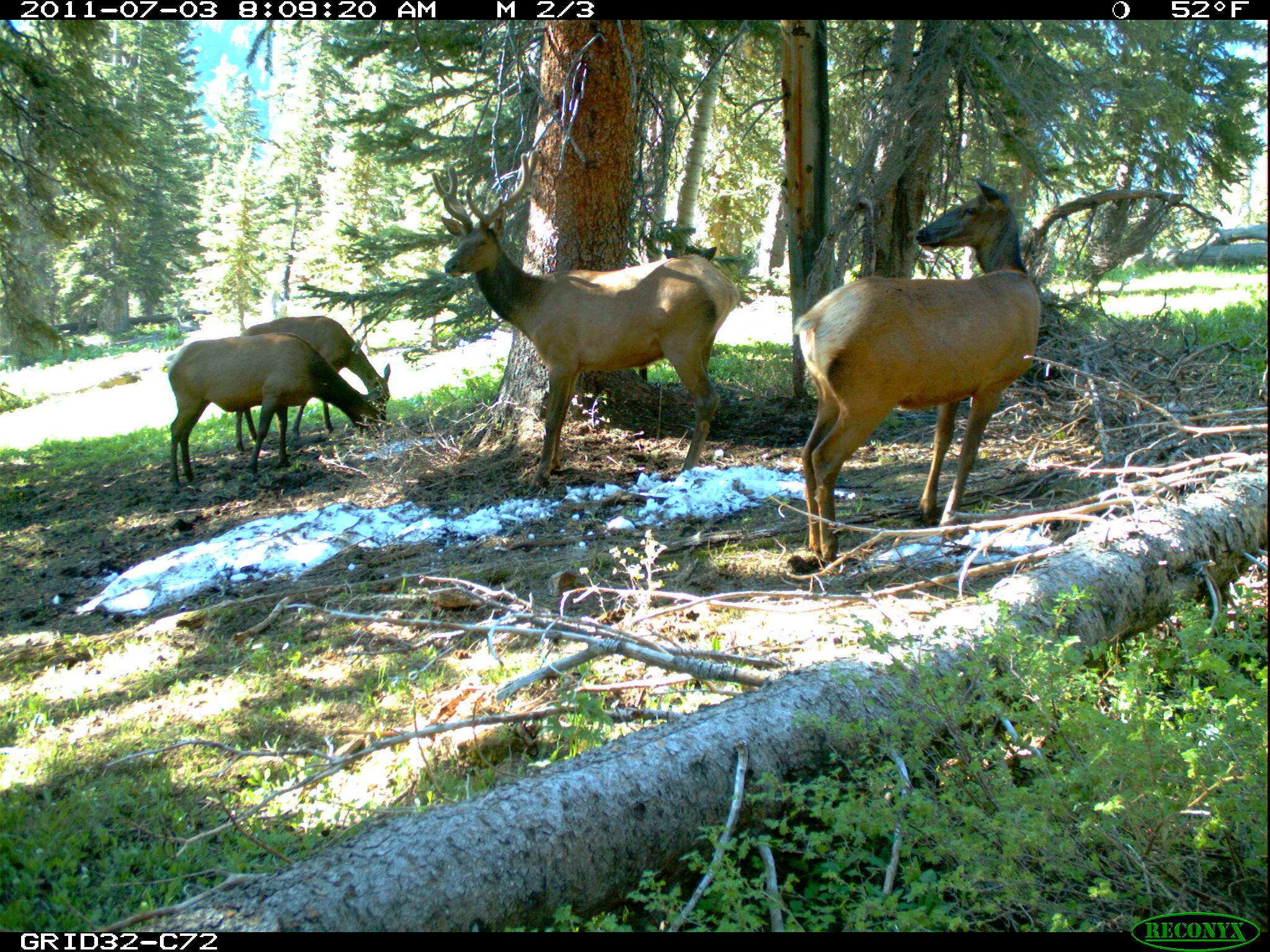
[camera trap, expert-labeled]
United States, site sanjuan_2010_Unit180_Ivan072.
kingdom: Animalia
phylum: Chordata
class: Mammalia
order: Artiodactyla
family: Cervidae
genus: Cervus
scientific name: Cervus elaphus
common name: red deer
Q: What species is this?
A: Cervus elaphus (red deer).